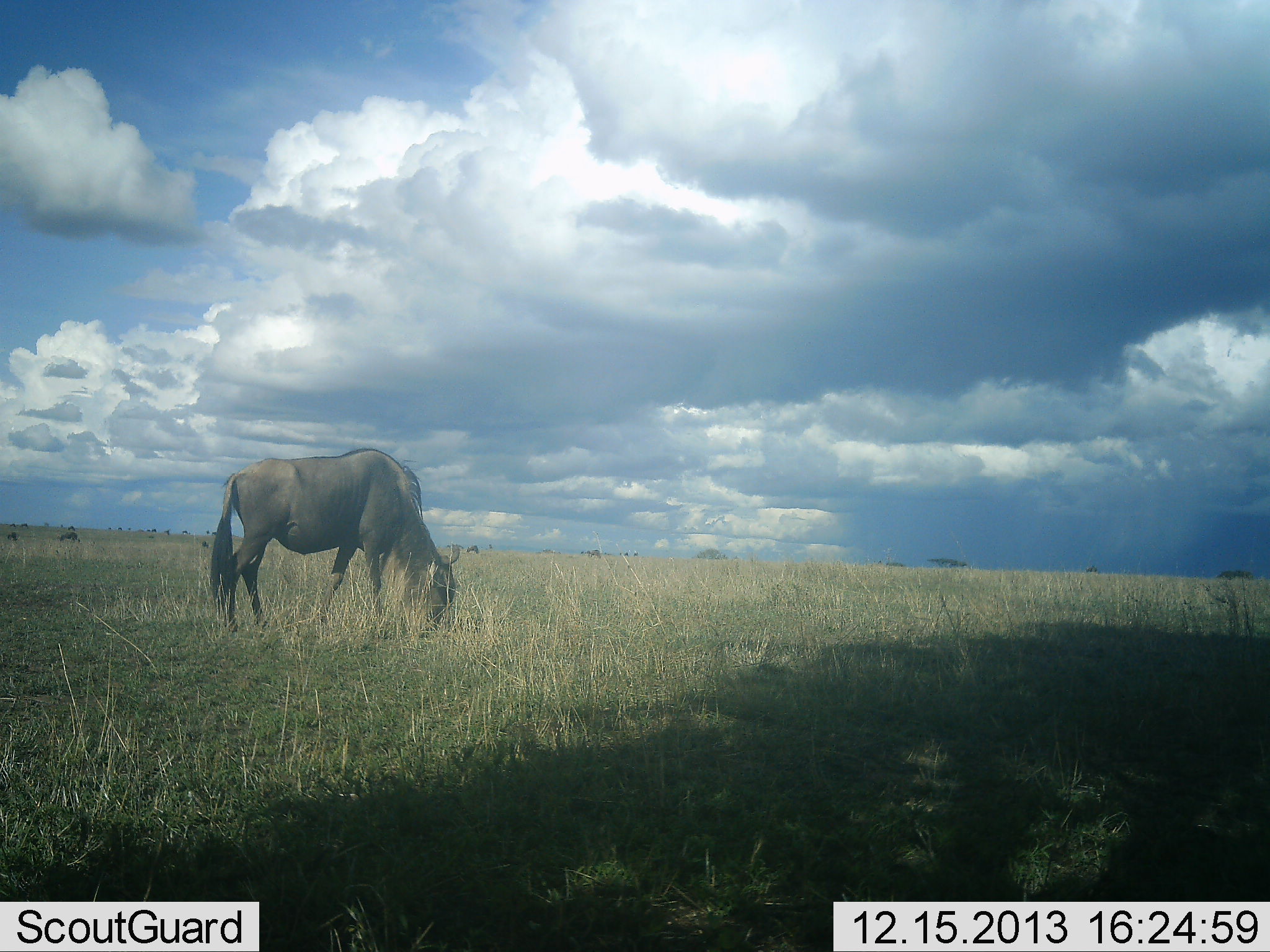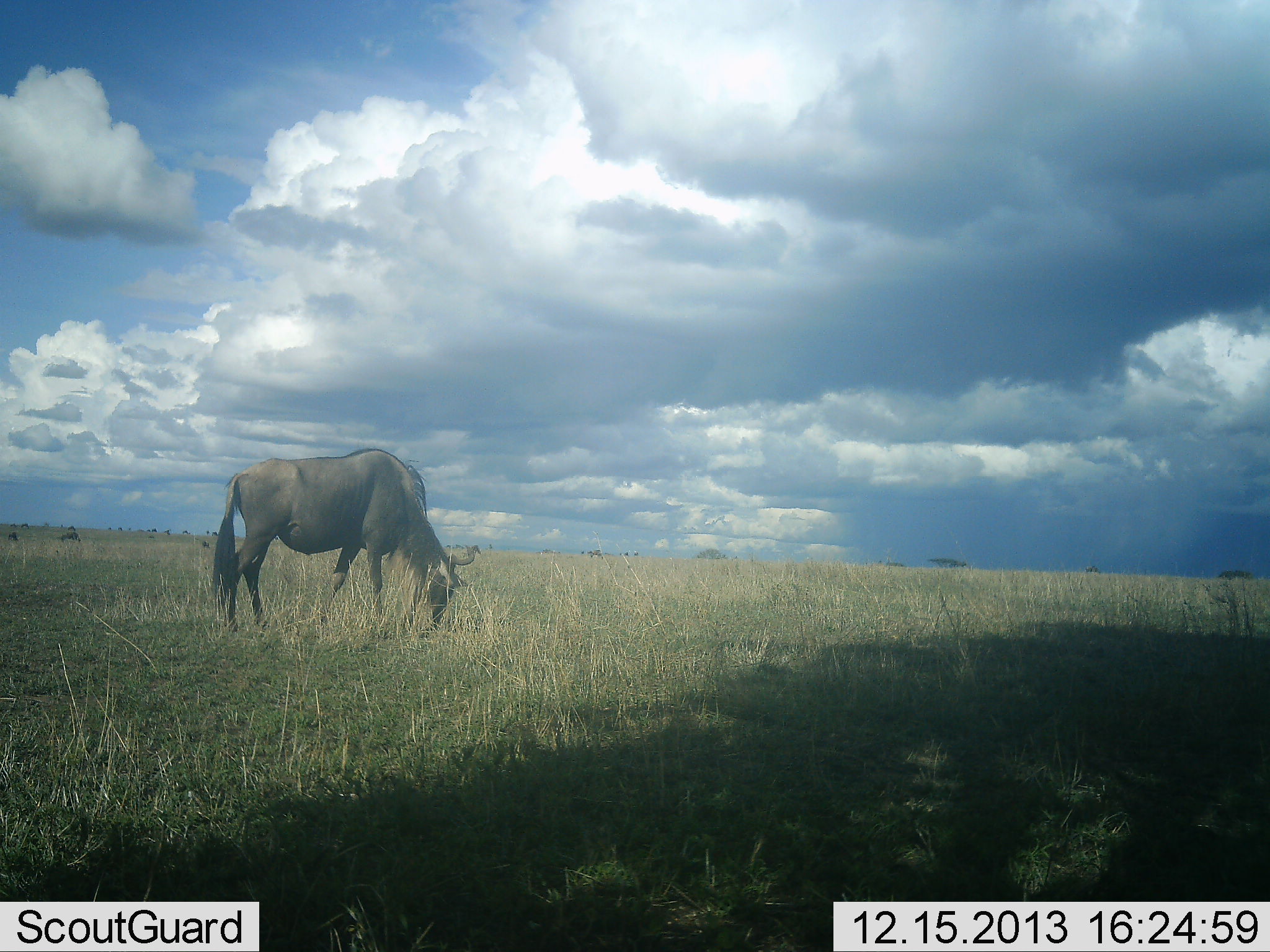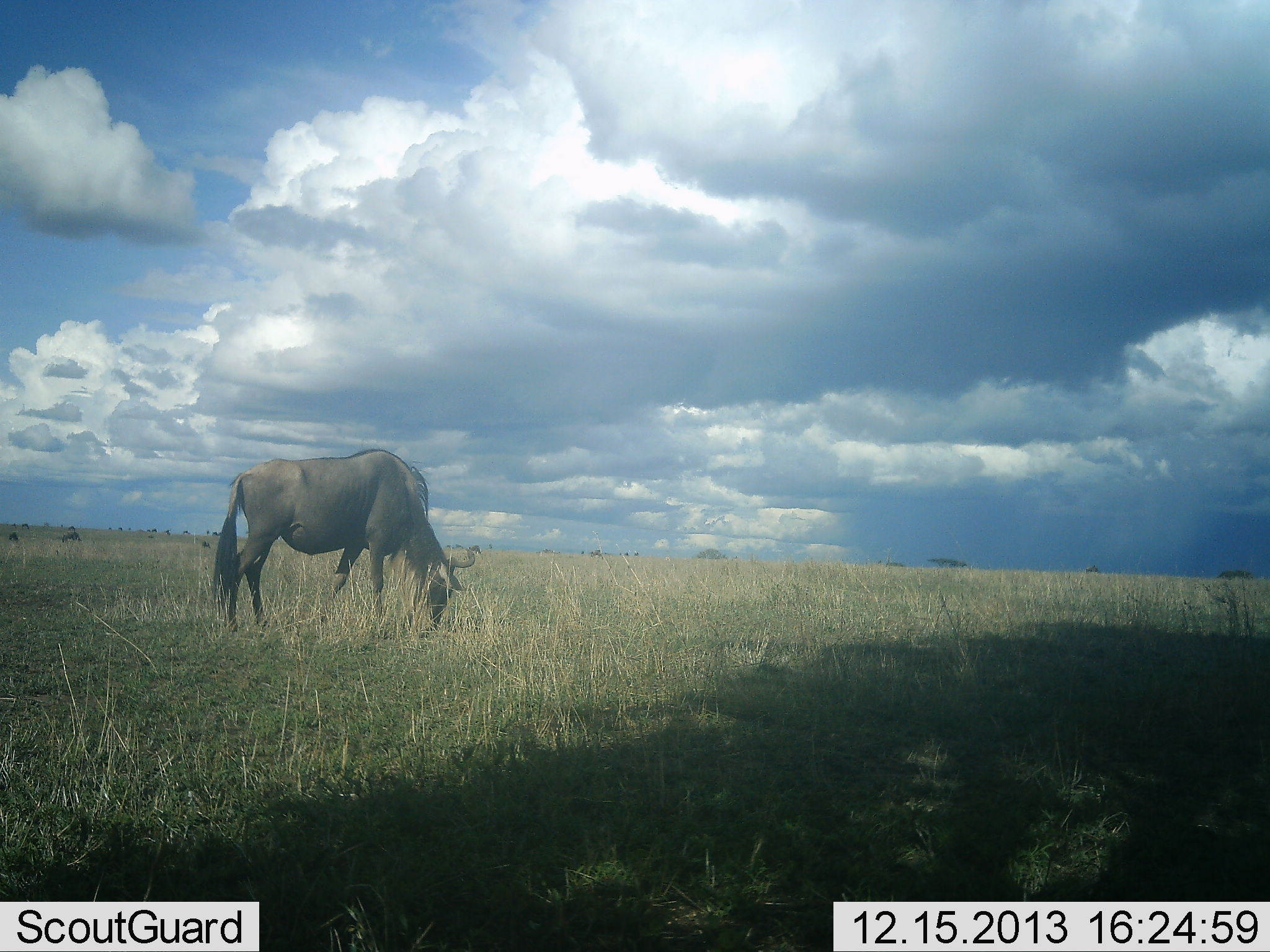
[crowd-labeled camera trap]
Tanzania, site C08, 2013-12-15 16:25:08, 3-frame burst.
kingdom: Animalia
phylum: Chordata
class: Mammalia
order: Artiodactyla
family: Bovidae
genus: Connochaetes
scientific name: Connochaetes taurinus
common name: blue wildebeest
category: wildebeest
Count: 1.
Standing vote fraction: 20%.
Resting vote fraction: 0%.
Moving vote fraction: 10%.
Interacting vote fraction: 0%.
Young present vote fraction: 0%.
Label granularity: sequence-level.